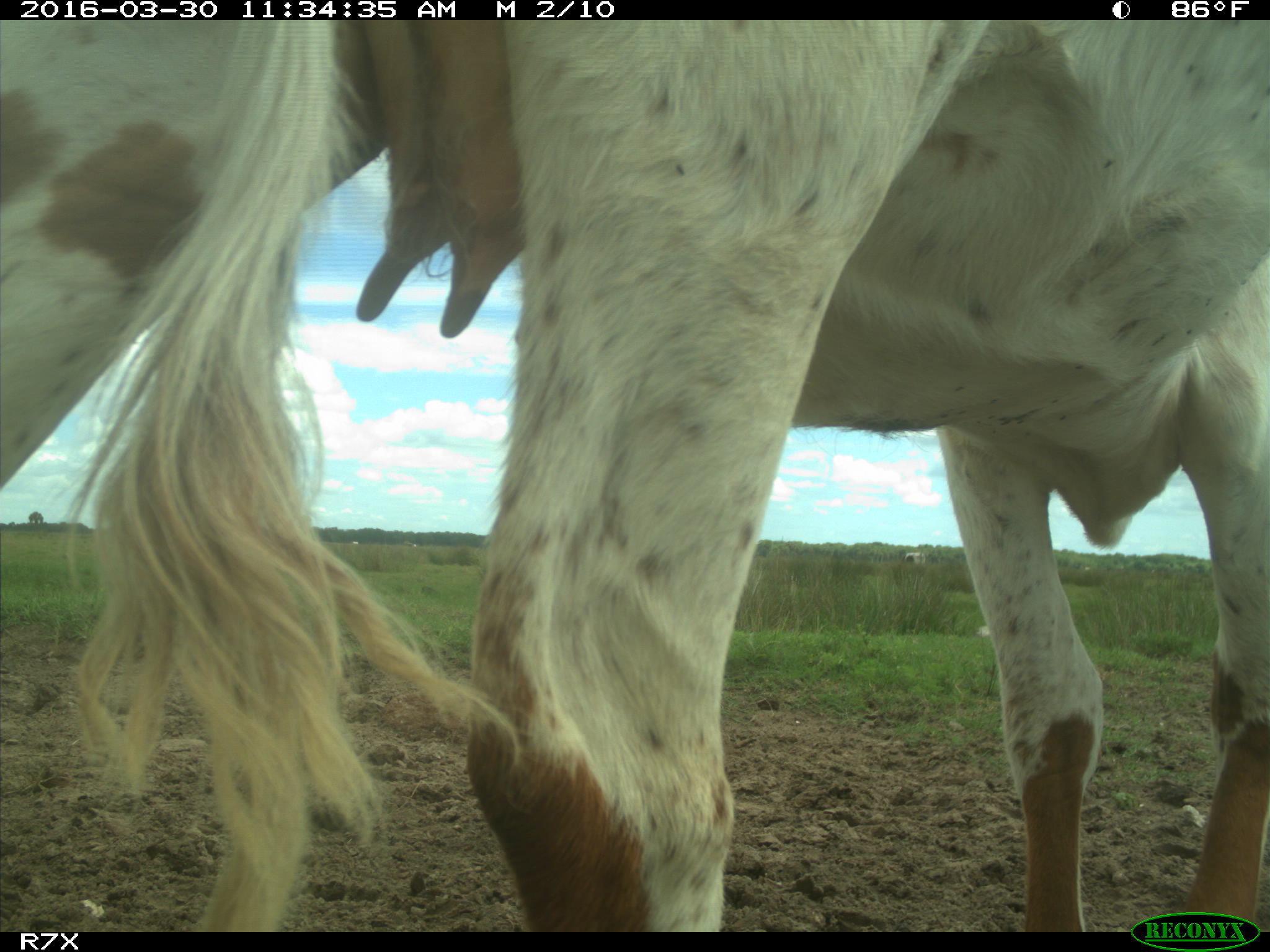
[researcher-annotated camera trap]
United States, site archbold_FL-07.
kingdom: Animalia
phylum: Chordata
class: Mammalia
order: Artiodactyla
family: Bovidae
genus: Bos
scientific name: Bos taurus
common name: domestic cow